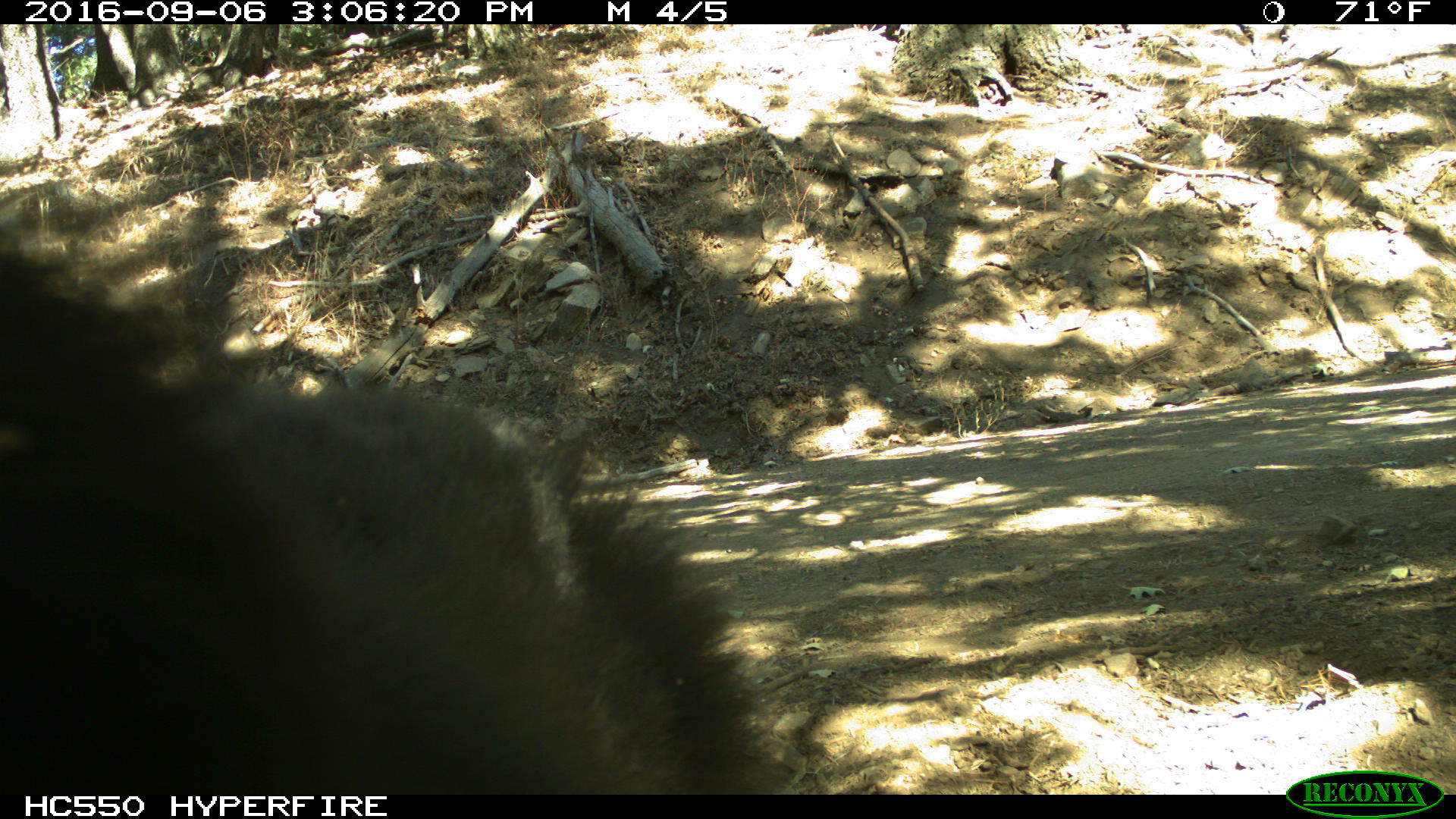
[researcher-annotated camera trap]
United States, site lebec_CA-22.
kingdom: Animalia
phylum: Chordata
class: Mammalia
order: Carnivora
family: Ursidae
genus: Ursus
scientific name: Ursus americanus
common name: american black bear